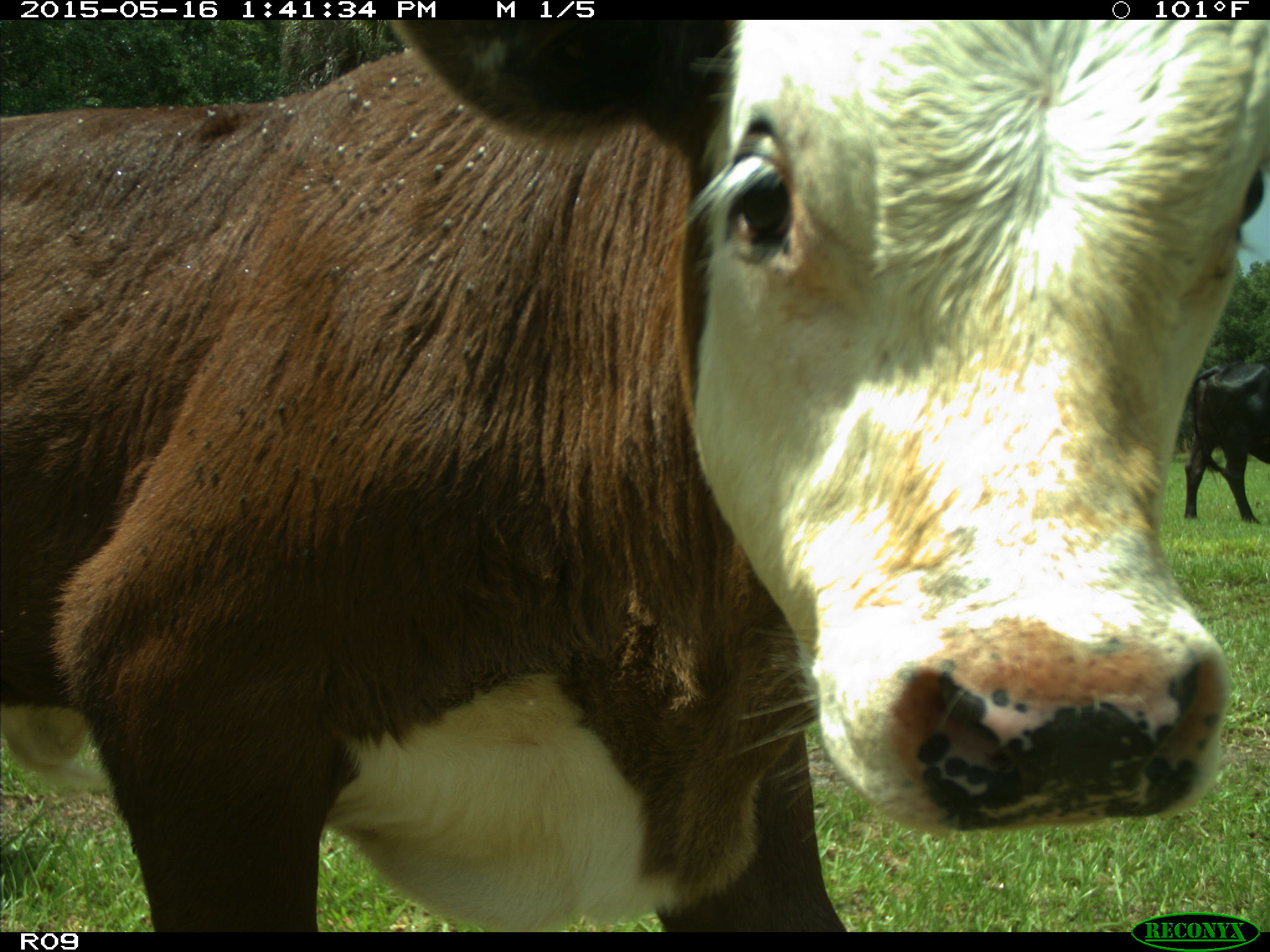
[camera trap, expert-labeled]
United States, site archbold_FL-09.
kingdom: Animalia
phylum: Chordata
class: Mammalia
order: Artiodactyla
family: Bovidae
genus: Bos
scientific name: Bos taurus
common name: domestic cow